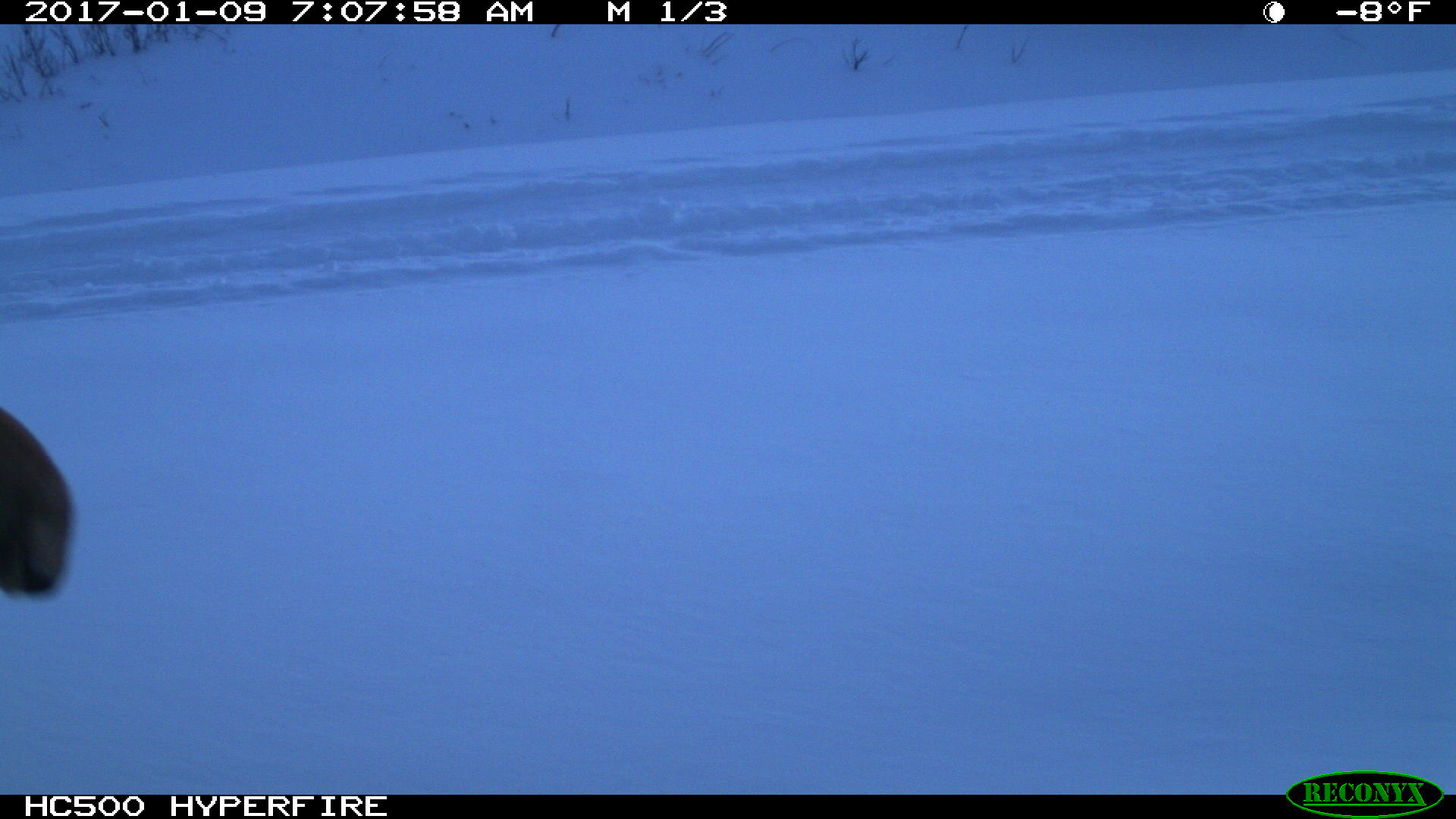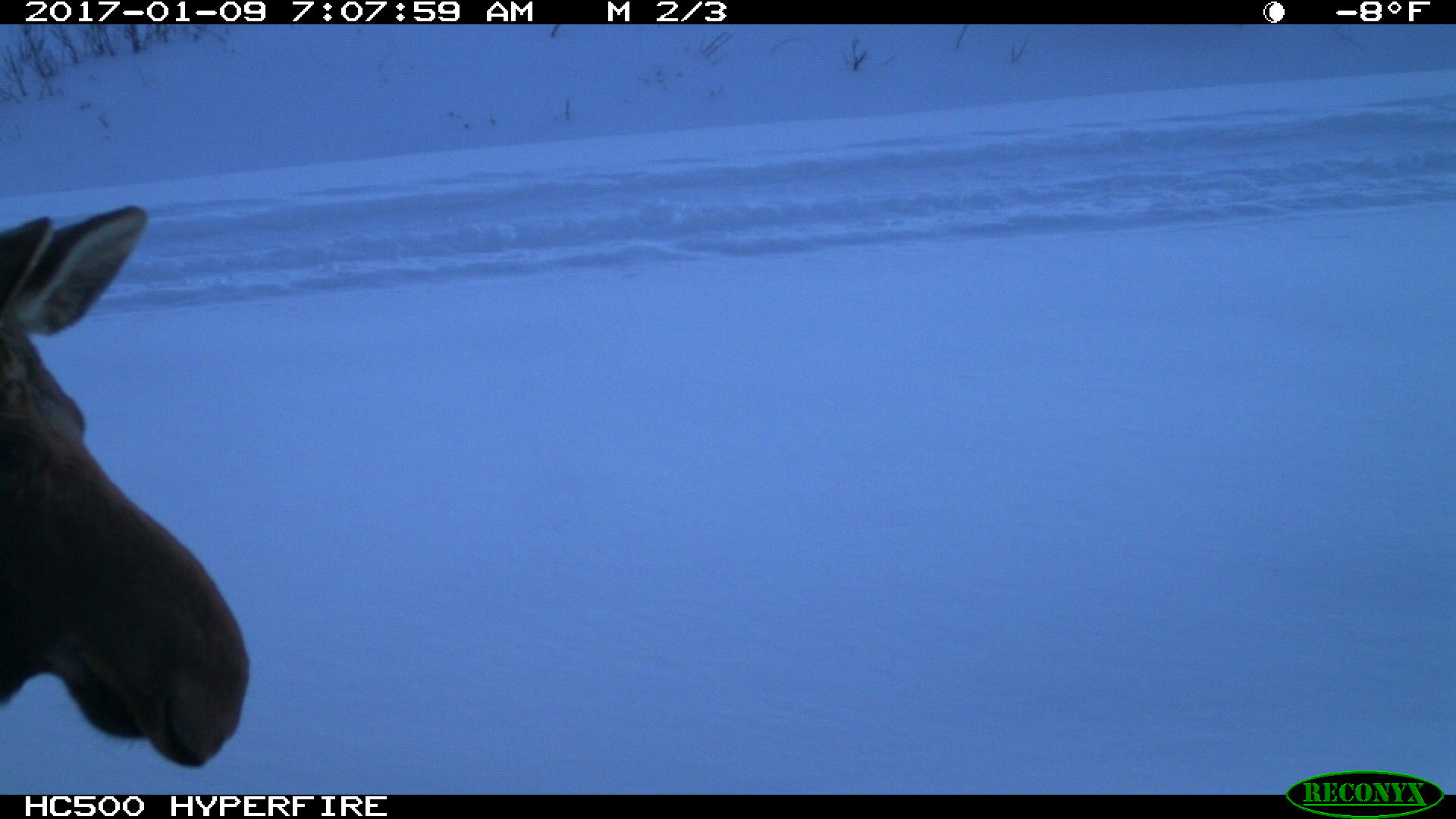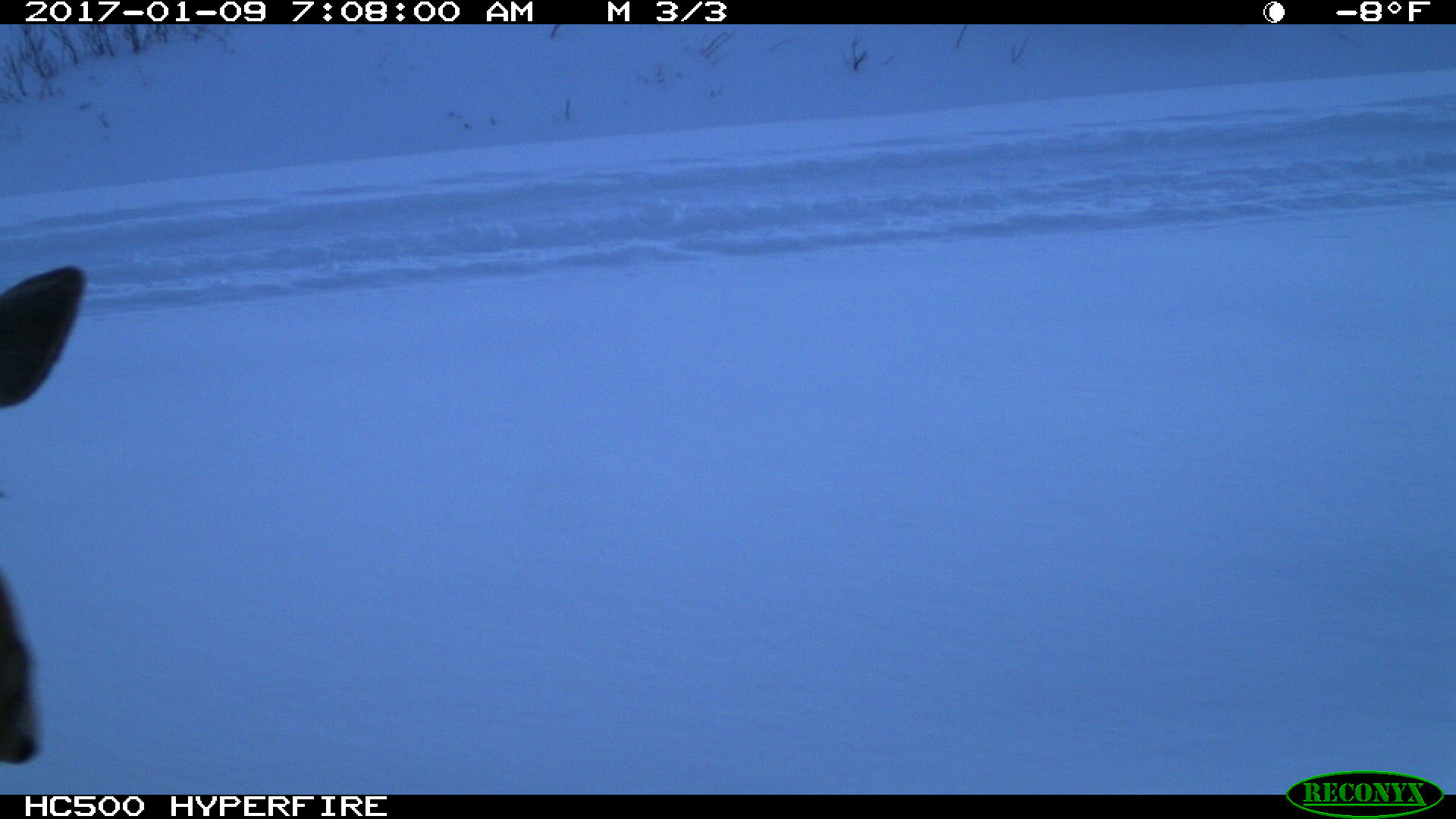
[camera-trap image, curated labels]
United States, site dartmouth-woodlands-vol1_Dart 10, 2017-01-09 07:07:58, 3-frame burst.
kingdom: Animalia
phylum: Chordata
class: Mammalia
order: Artiodactyla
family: Cervidae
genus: Alces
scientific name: Alces alces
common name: moose